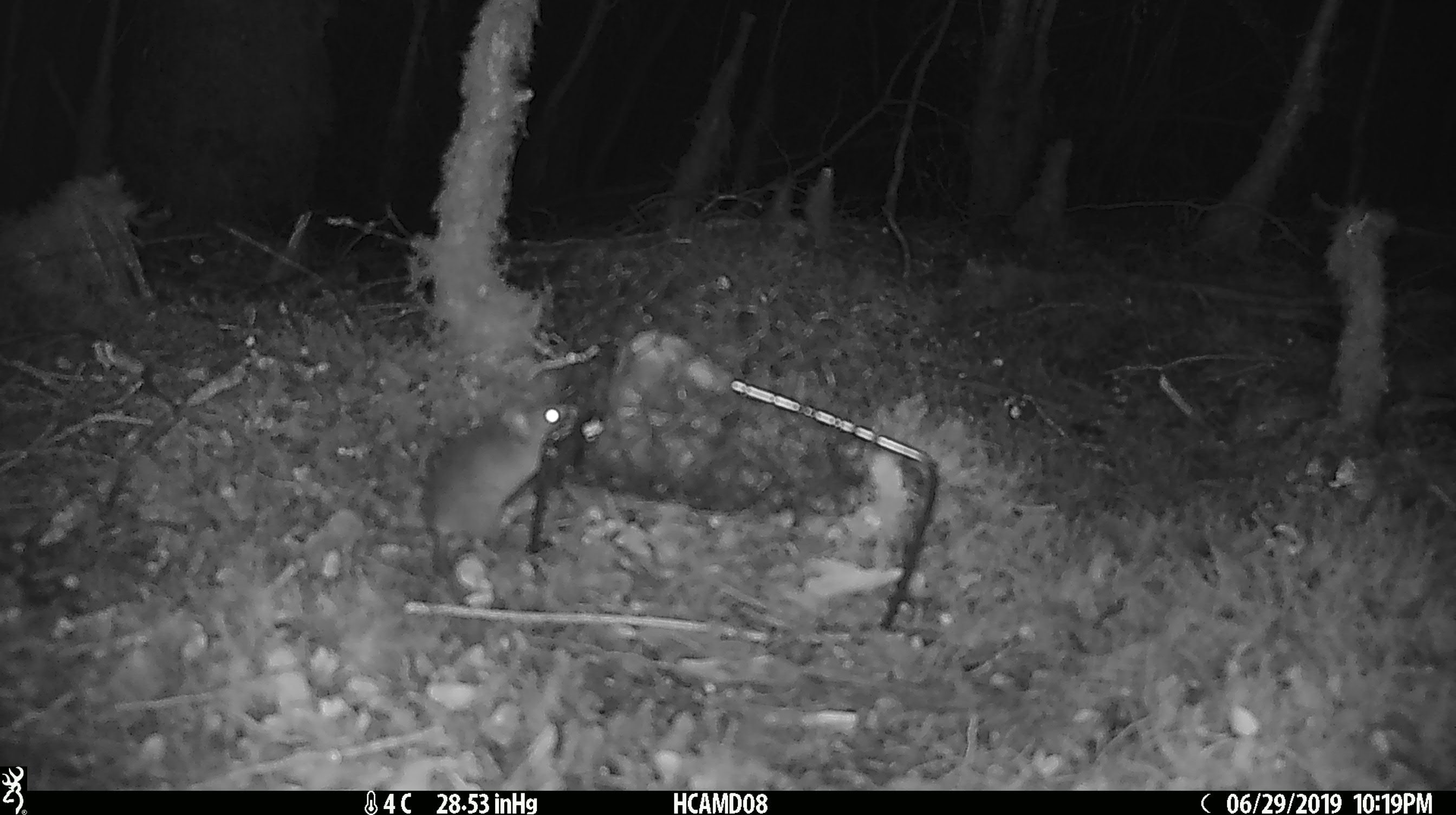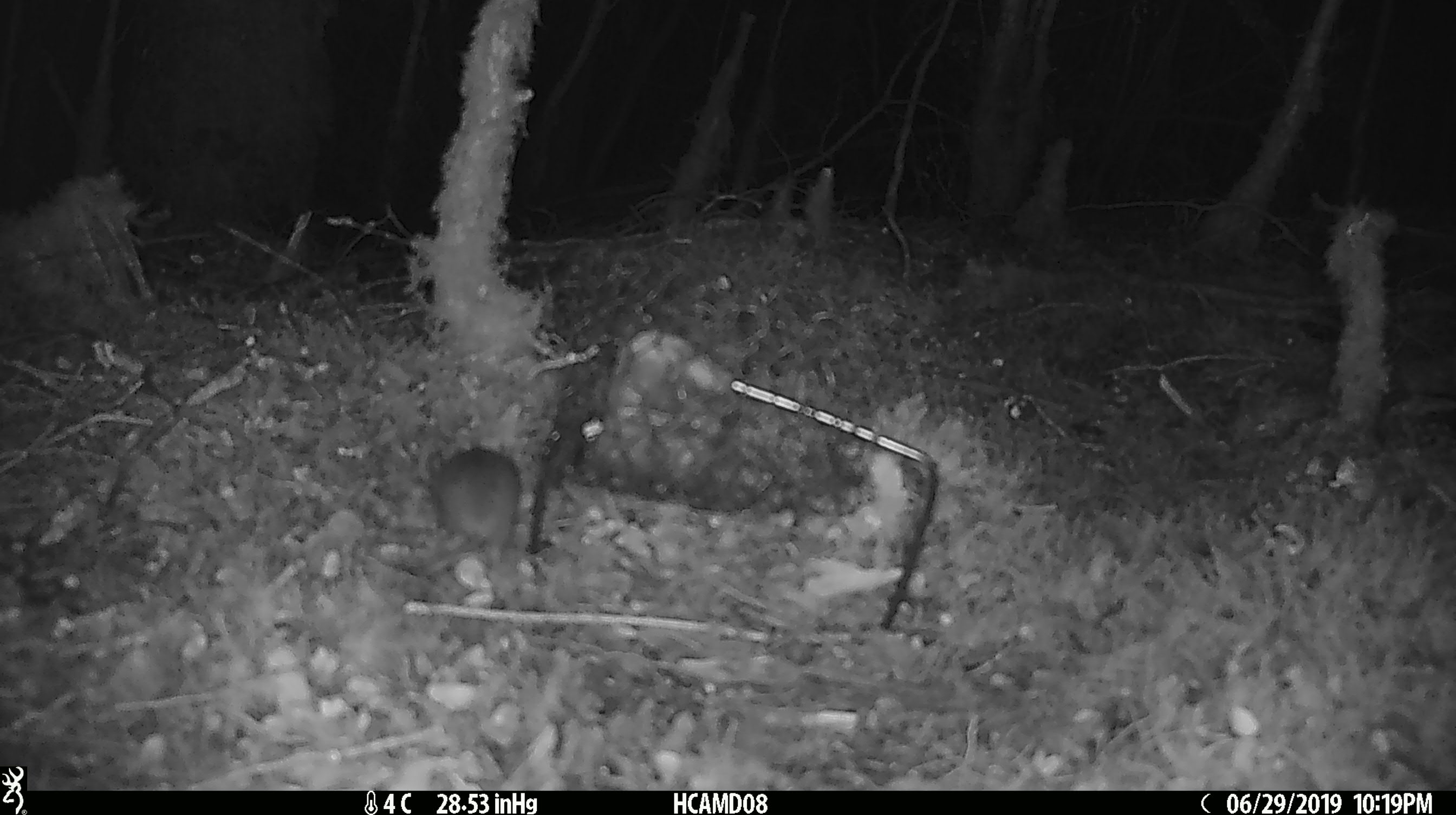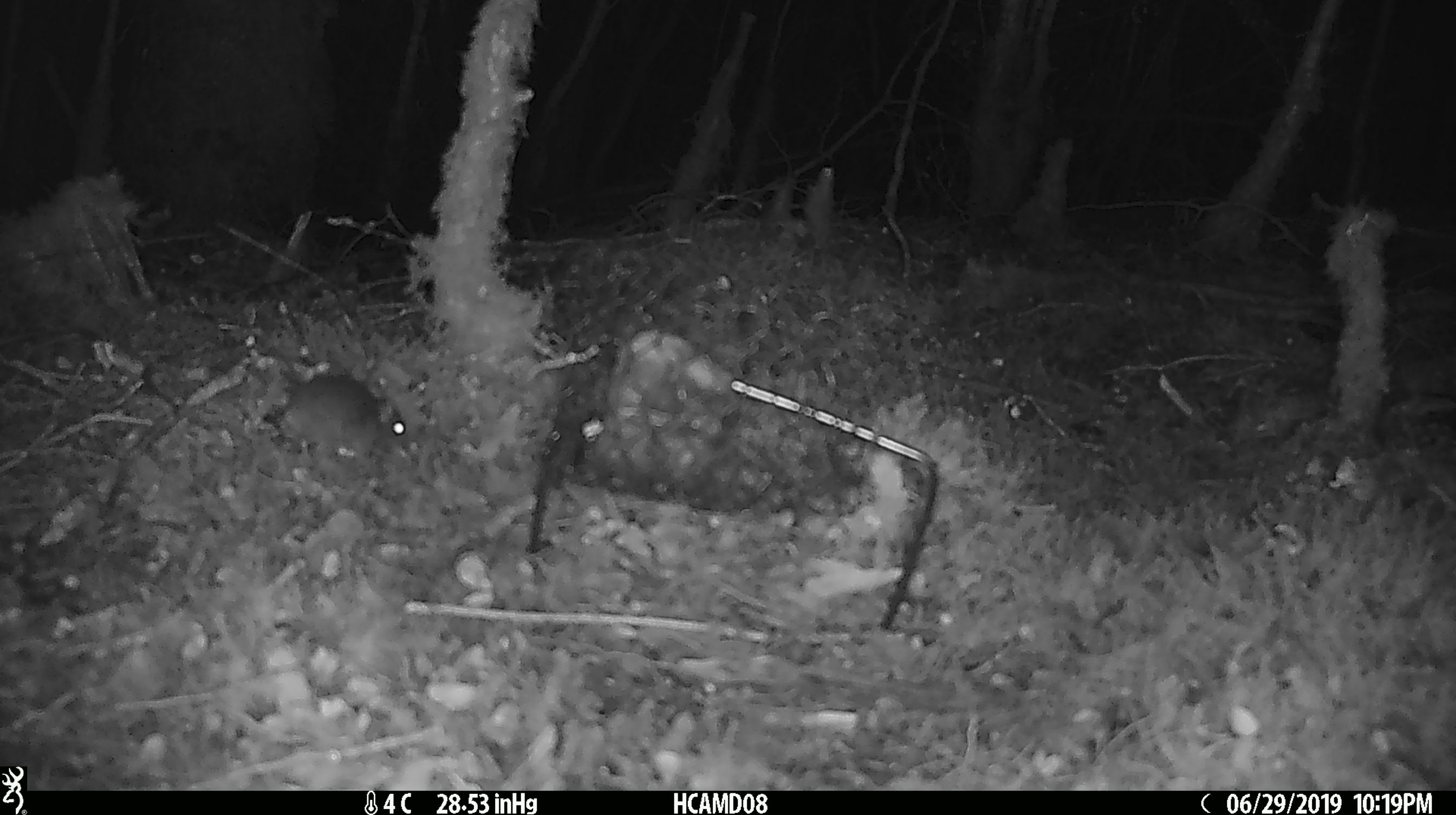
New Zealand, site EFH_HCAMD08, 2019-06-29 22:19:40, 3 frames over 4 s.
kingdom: Animalia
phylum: Chordata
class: Mammalia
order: Rodentia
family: Muridae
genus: Mus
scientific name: Mus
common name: mouse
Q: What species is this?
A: Mouse (Mus).